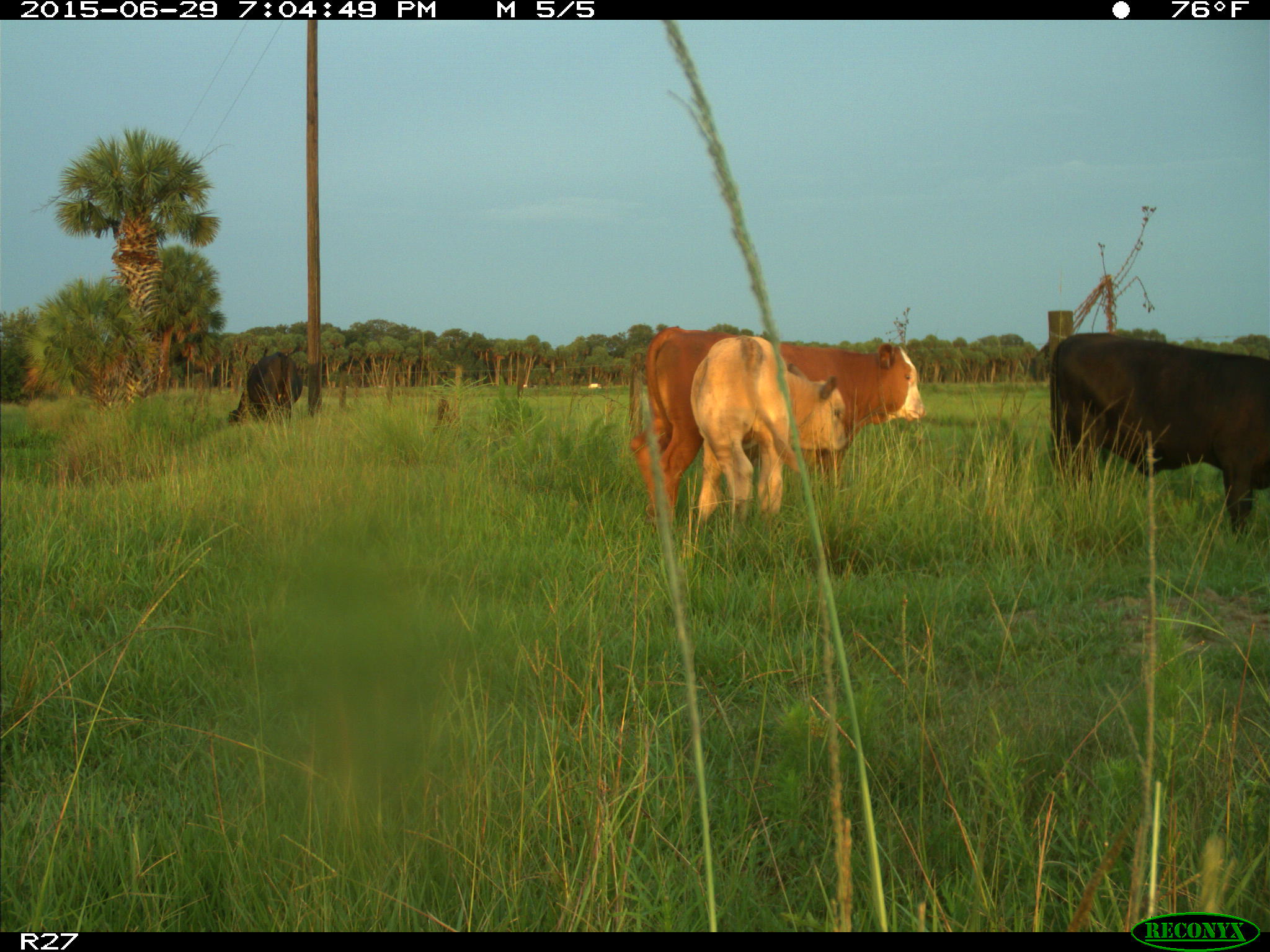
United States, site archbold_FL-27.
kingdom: Animalia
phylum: Chordata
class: Mammalia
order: Artiodactyla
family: Bovidae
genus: Bos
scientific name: Bos taurus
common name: domestic cow